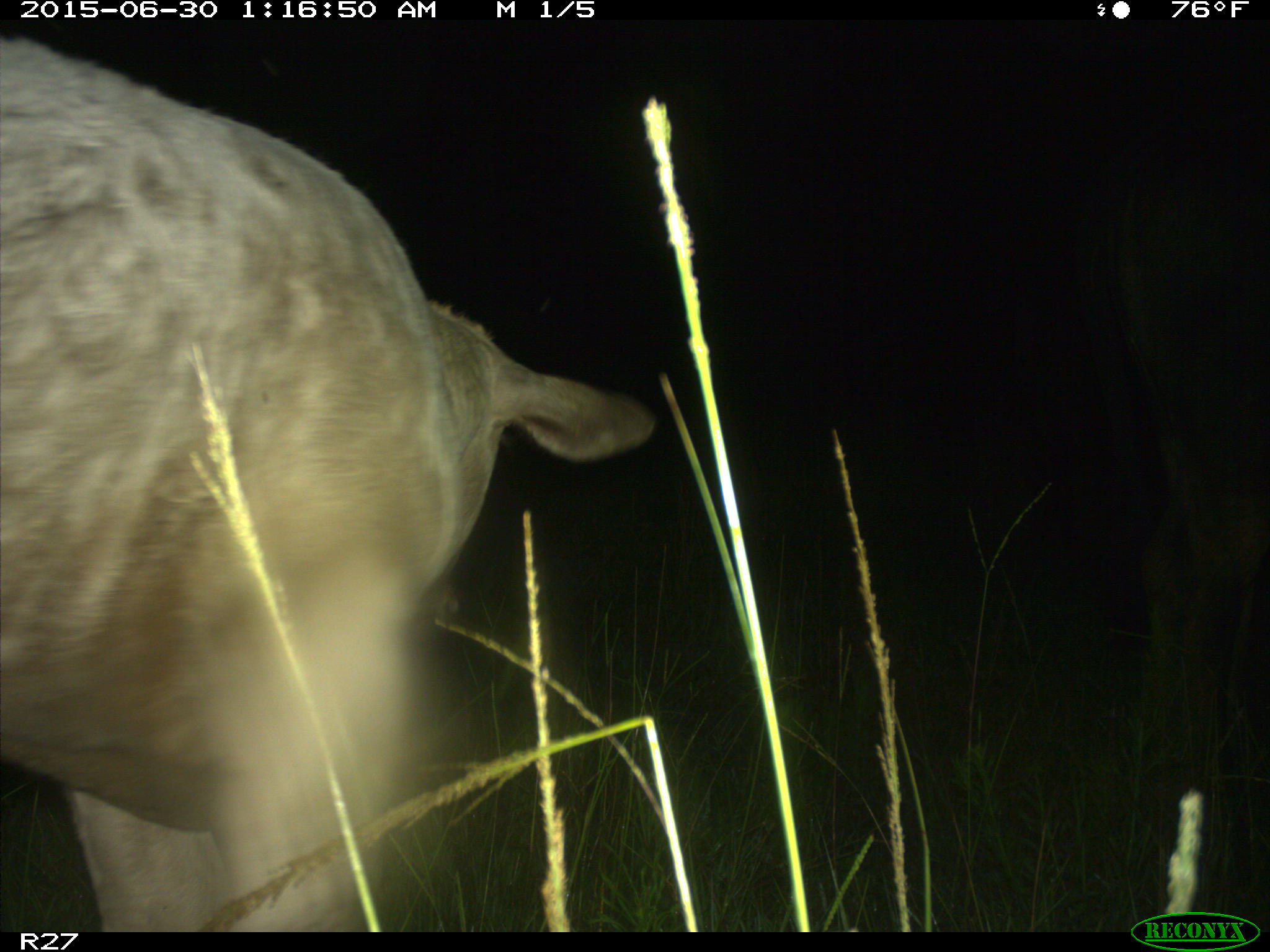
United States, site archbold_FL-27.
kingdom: Animalia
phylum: Chordata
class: Mammalia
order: Artiodactyla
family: Bovidae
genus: Bos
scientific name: Bos taurus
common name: domestic cow